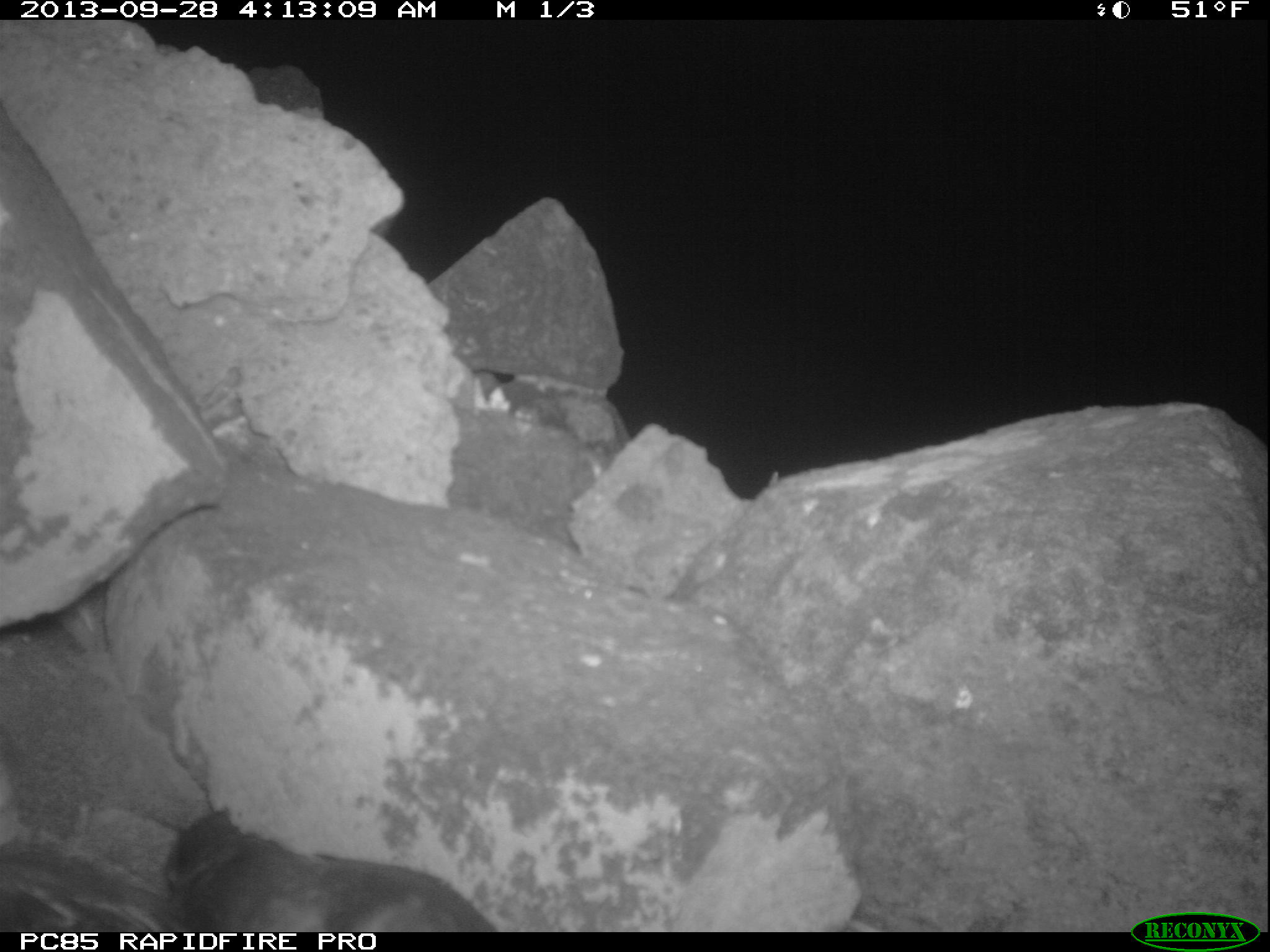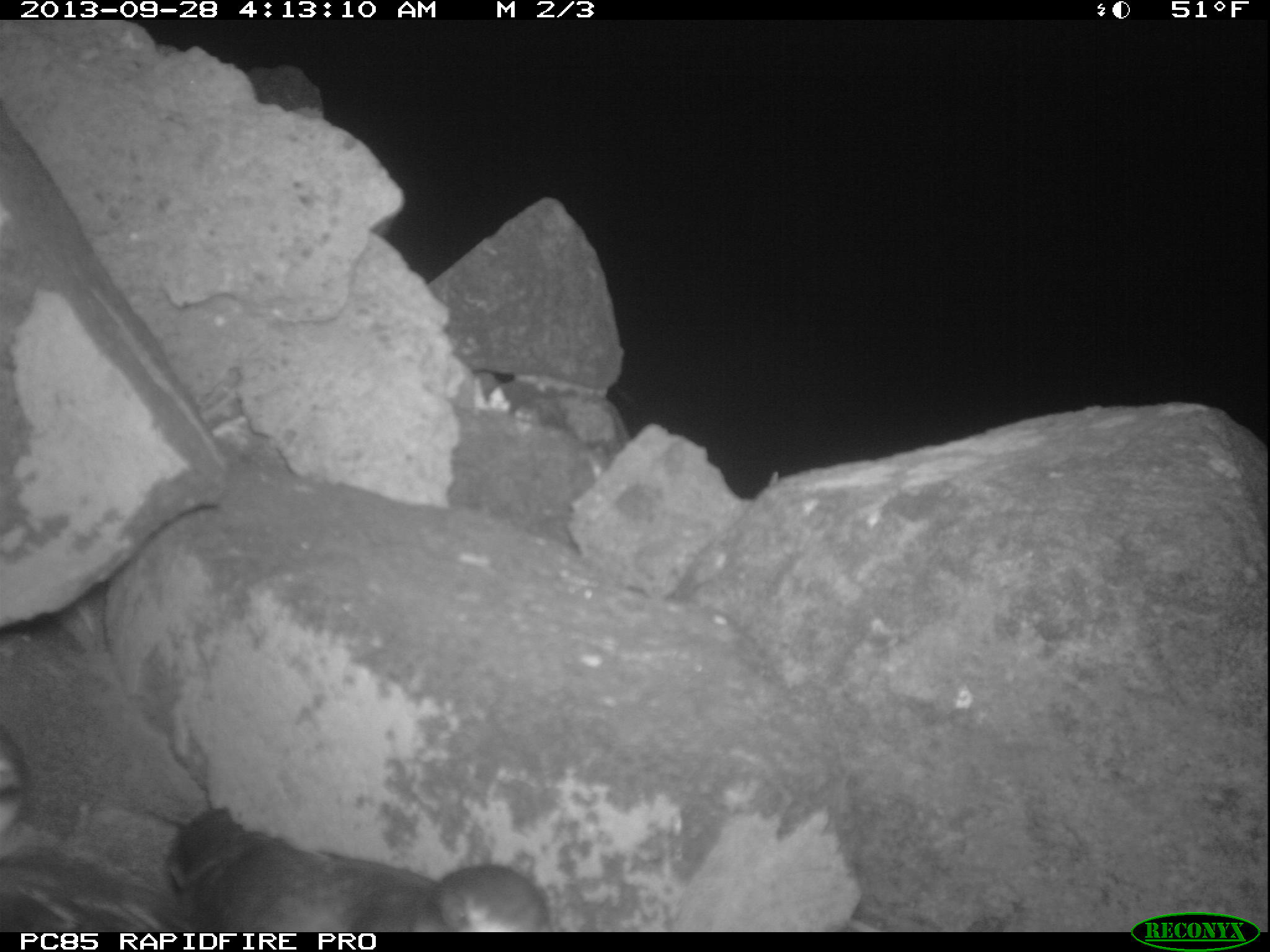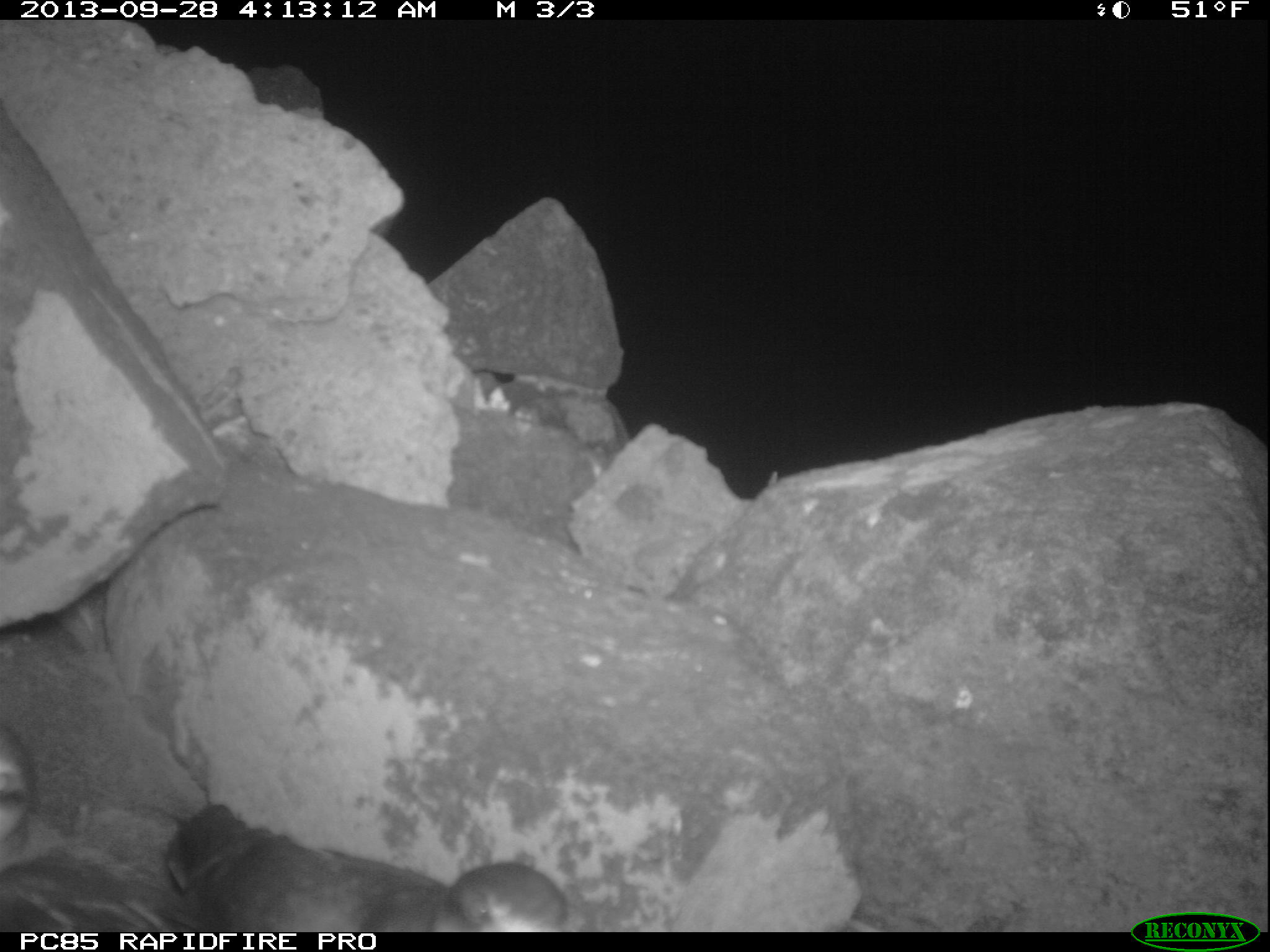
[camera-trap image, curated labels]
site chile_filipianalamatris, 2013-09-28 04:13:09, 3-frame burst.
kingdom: Animalia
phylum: Chordata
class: Aves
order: Procellariiformes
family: Procellariidae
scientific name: Procellariidae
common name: petrel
Petrel (Procellariidae).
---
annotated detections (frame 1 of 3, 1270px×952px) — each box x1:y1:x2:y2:
petrel: 156:803:498:935; 0:723:211:933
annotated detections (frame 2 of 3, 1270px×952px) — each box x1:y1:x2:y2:
petrel: 151:805:549:934; 0:723:230:931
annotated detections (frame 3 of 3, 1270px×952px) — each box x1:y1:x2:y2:
petrel: 157:794:570:936; 0:717:210:932